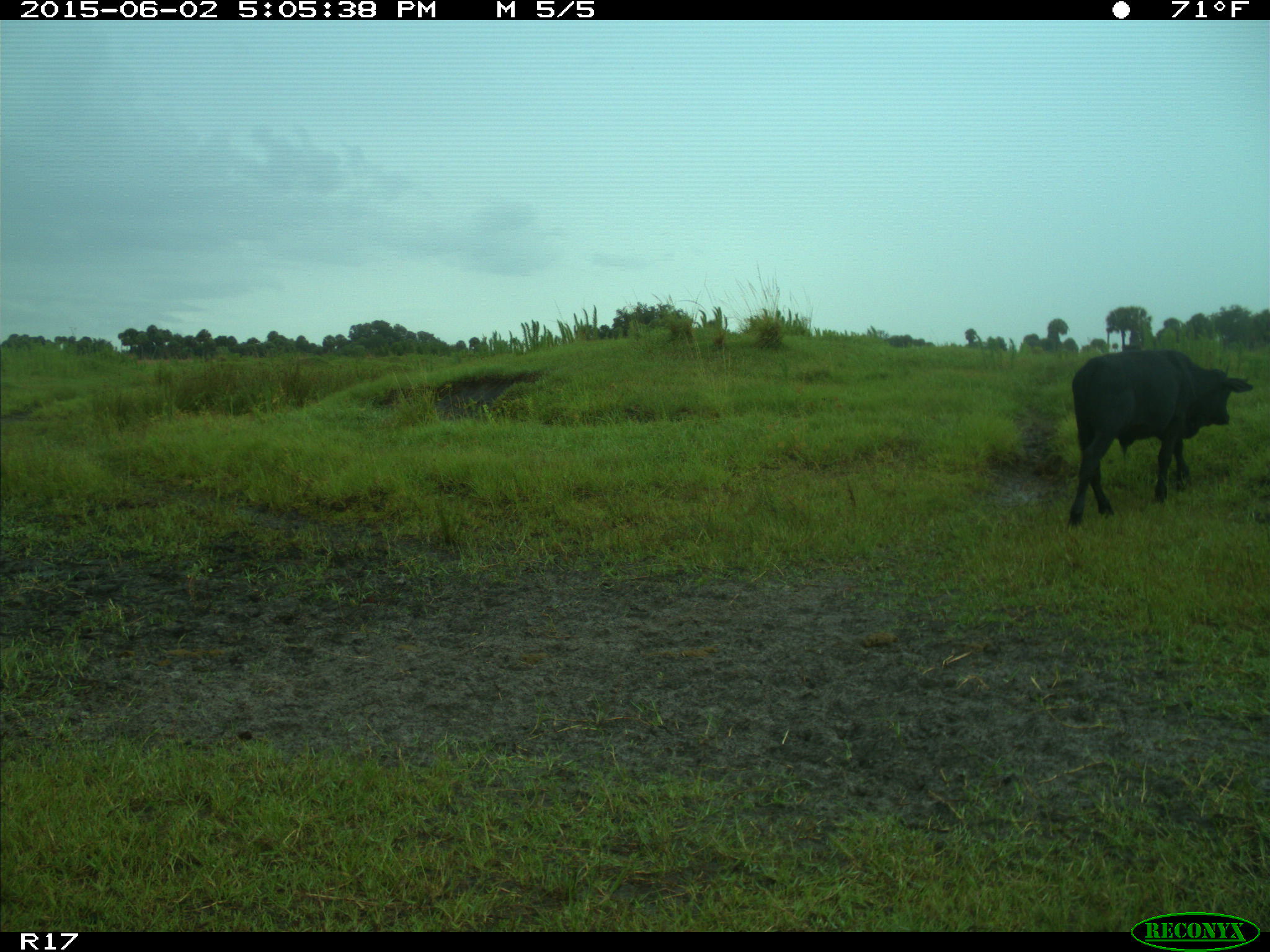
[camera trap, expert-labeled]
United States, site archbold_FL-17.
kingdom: Animalia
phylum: Chordata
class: Mammalia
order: Artiodactyla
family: Bovidae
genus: Bos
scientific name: Bos taurus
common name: domestic cow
Bos taurus (domestic cow).